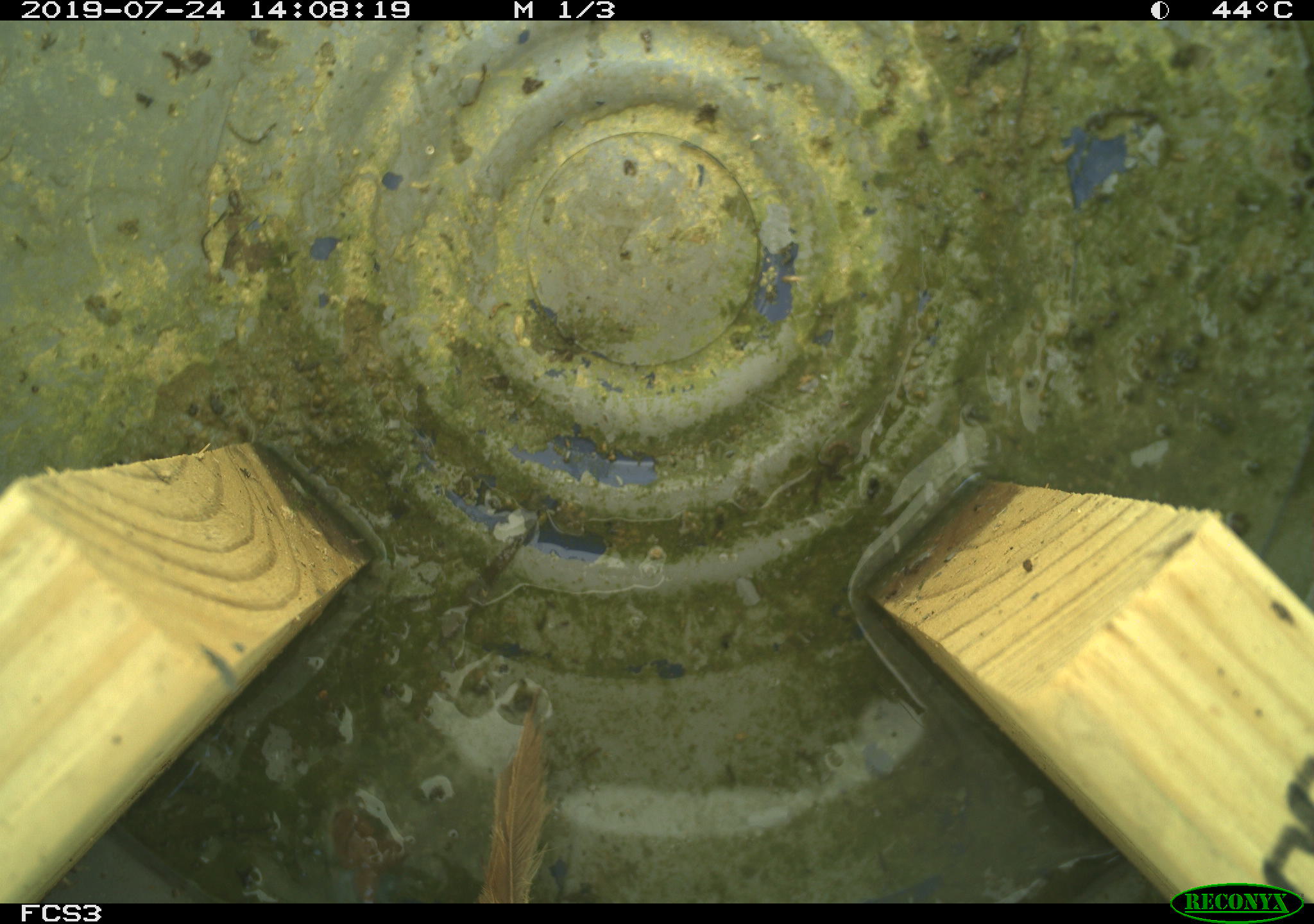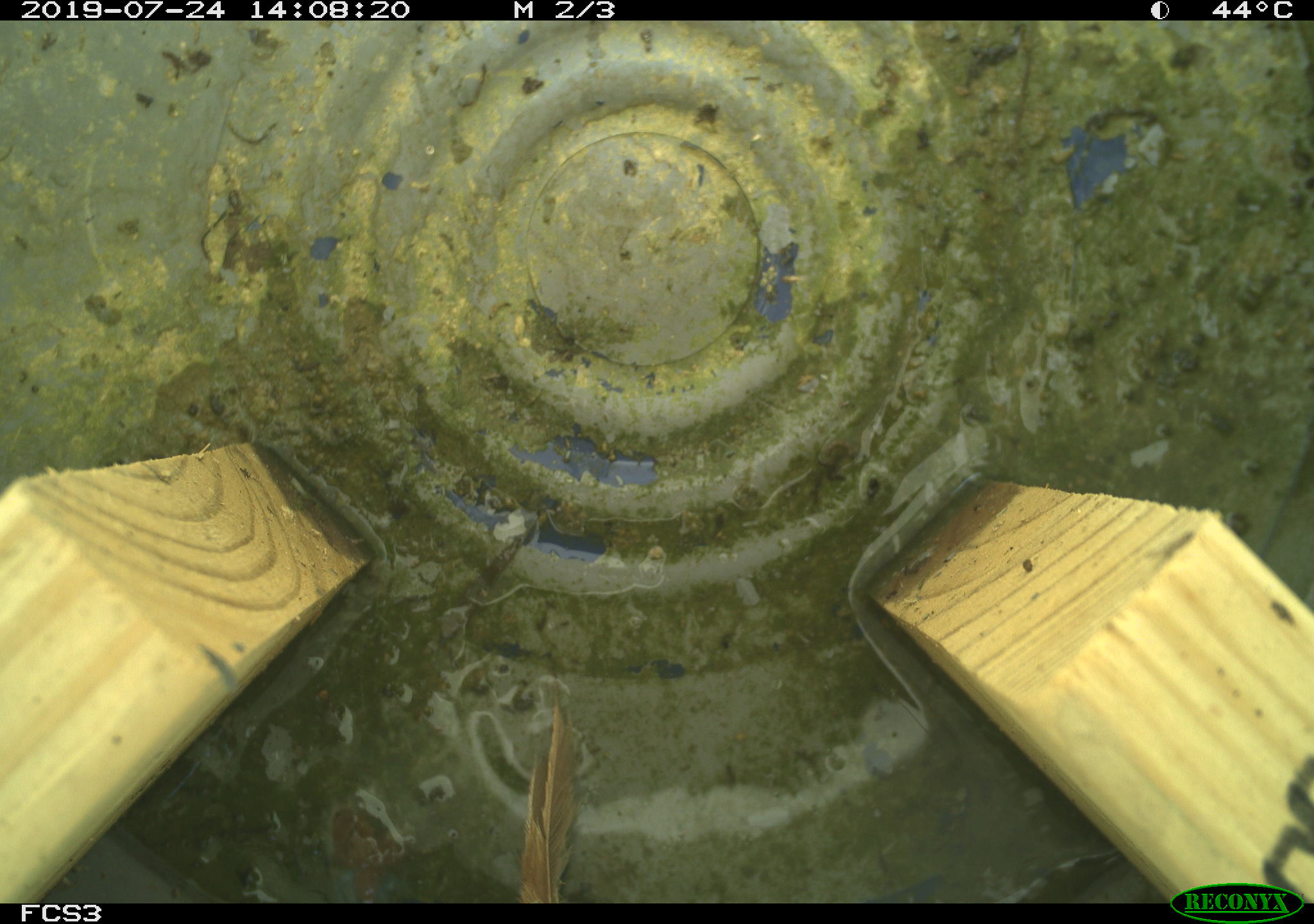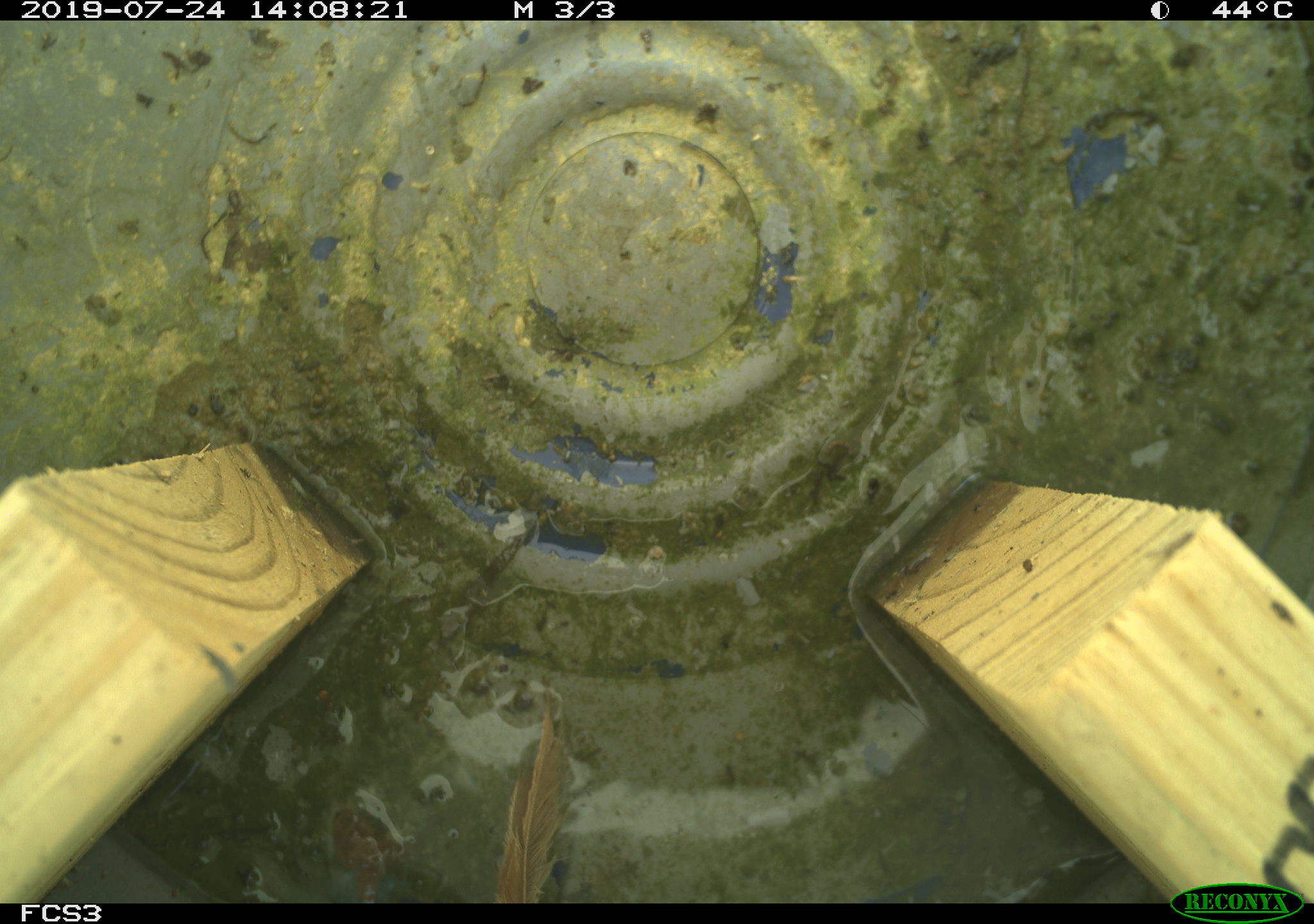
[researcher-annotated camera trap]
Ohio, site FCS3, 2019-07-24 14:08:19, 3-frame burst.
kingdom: Animalia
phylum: Chordata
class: Aves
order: Passeriformes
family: Passerellidae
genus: Melospiza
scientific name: Melospiza melodia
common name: song sparrow